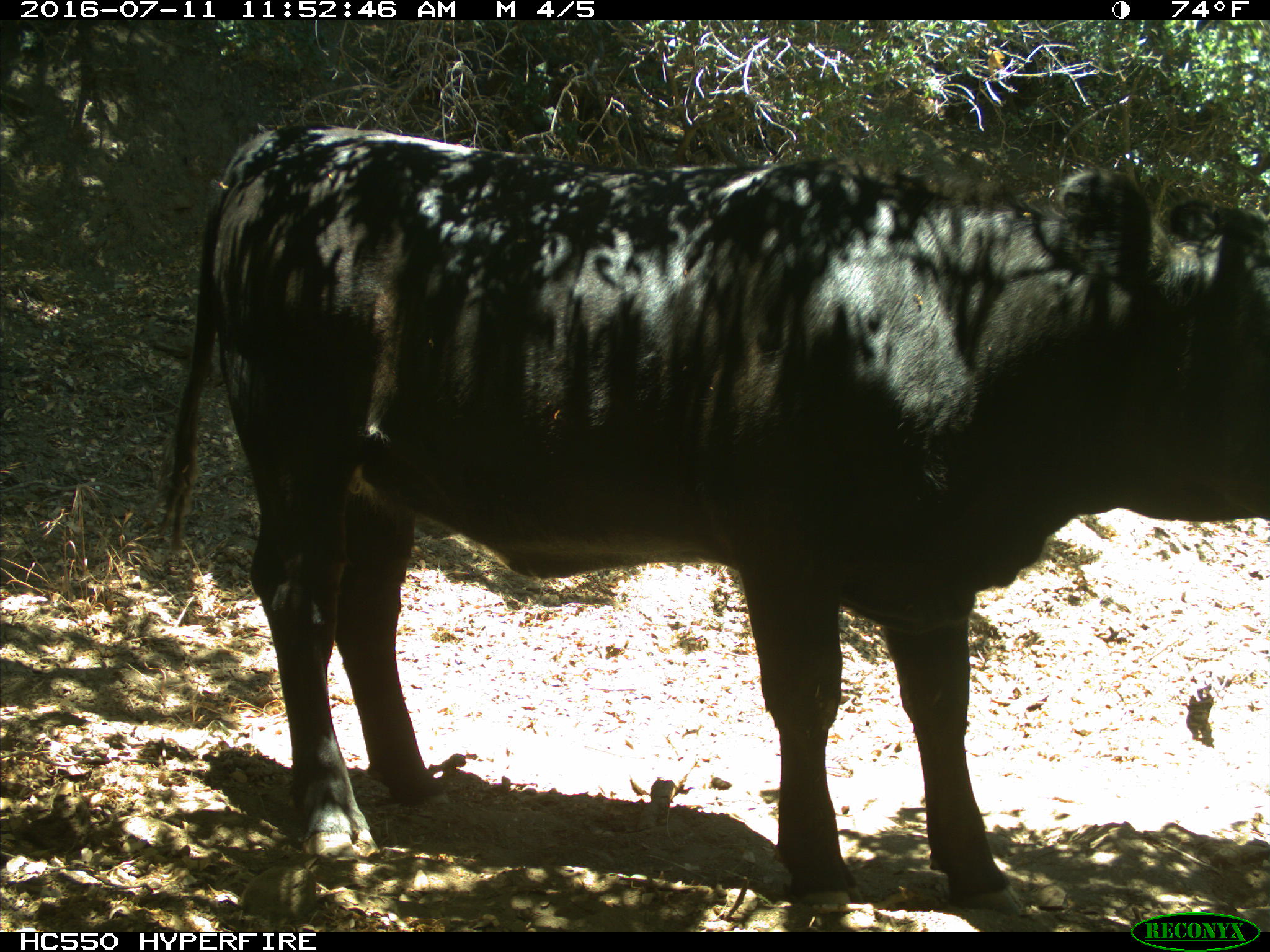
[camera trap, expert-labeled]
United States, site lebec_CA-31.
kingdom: Animalia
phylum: Chordata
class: Mammalia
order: Artiodactyla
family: Bovidae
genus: Bos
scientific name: Bos taurus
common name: domestic cow